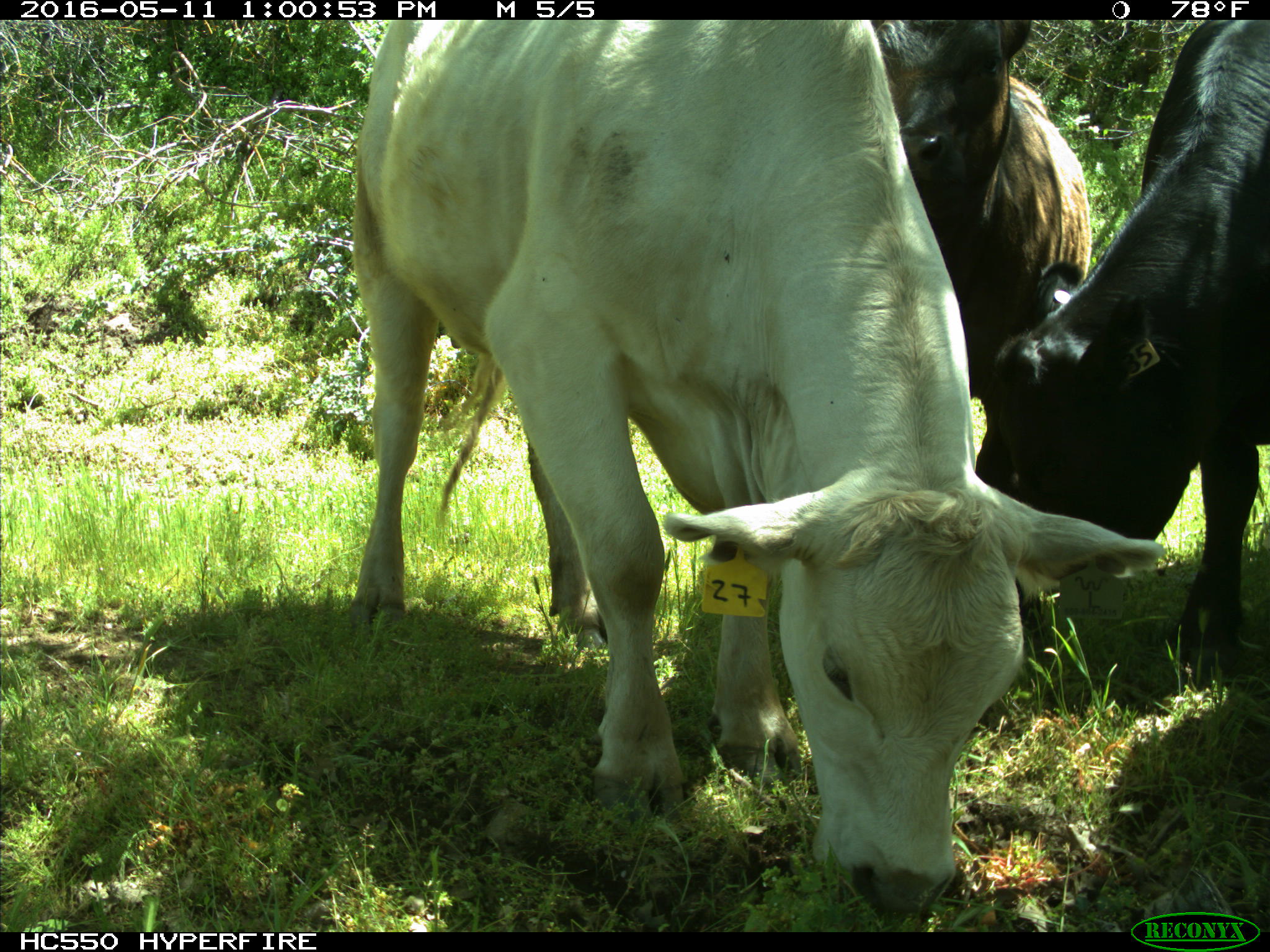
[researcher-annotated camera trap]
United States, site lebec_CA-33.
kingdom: Animalia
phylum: Chordata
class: Mammalia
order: Artiodactyla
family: Bovidae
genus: Bos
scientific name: Bos taurus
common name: domestic cow